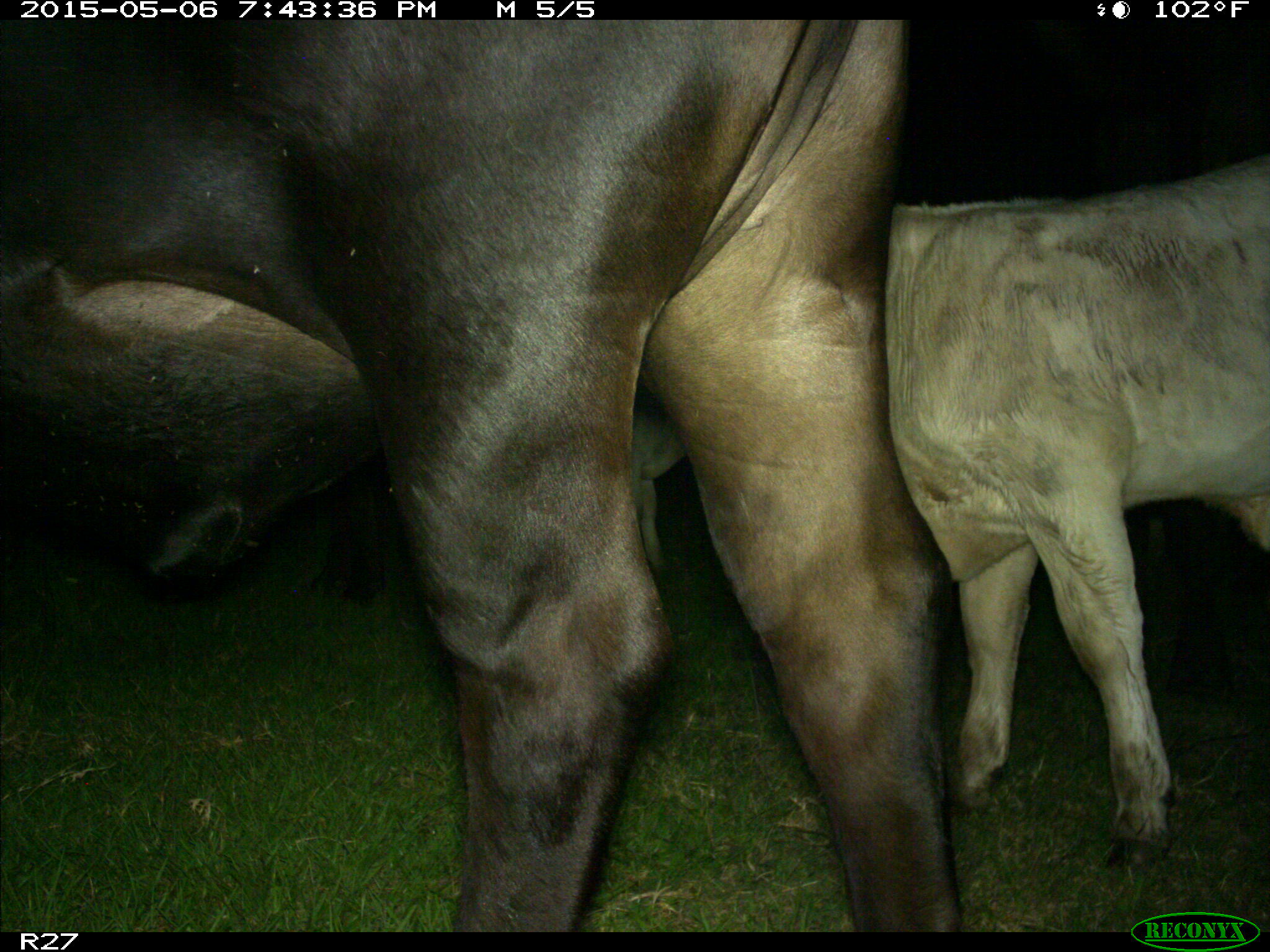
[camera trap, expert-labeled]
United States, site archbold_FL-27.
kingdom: Animalia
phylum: Chordata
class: Mammalia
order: Artiodactyla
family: Bovidae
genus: Bos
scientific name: Bos taurus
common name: domestic cow